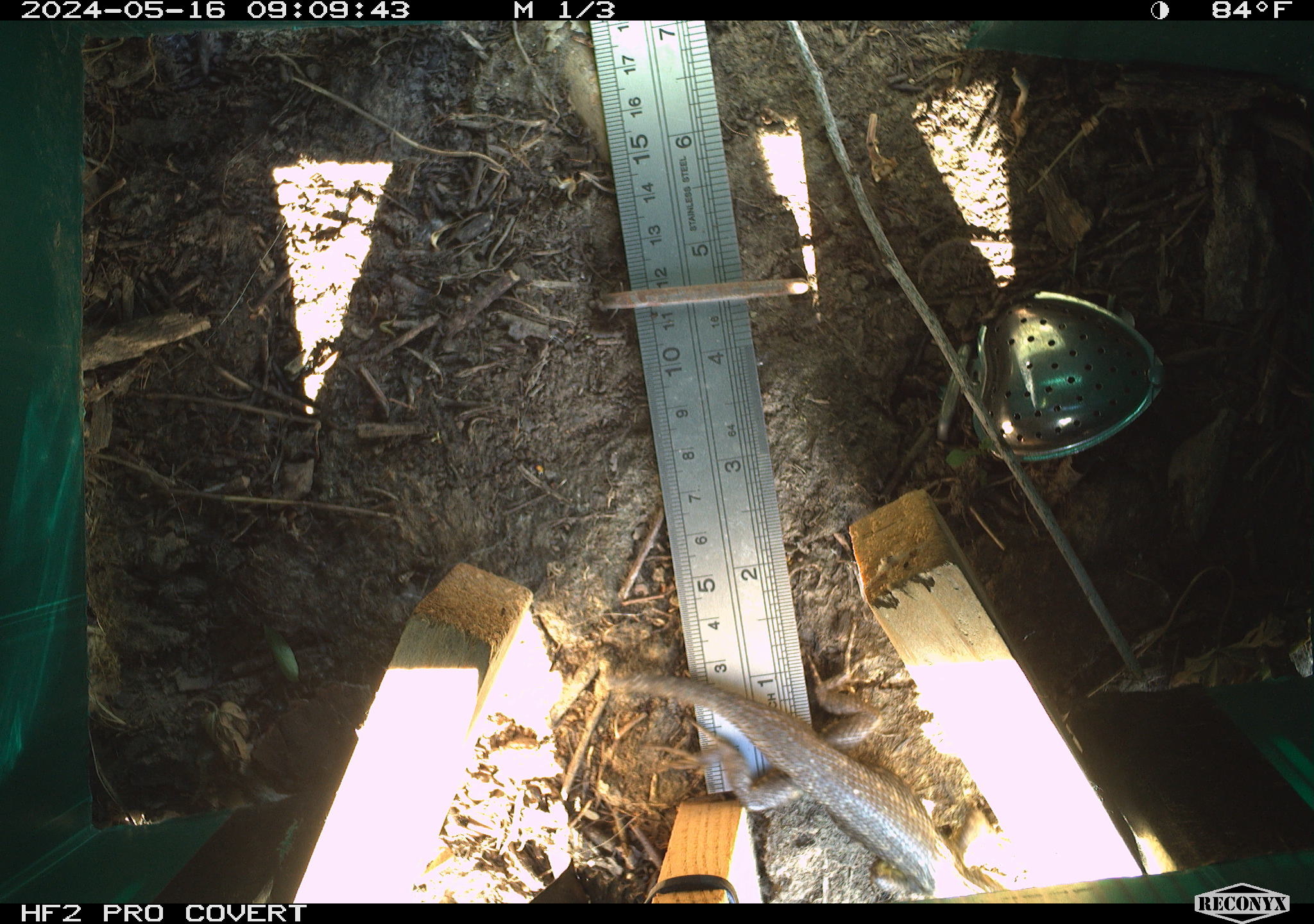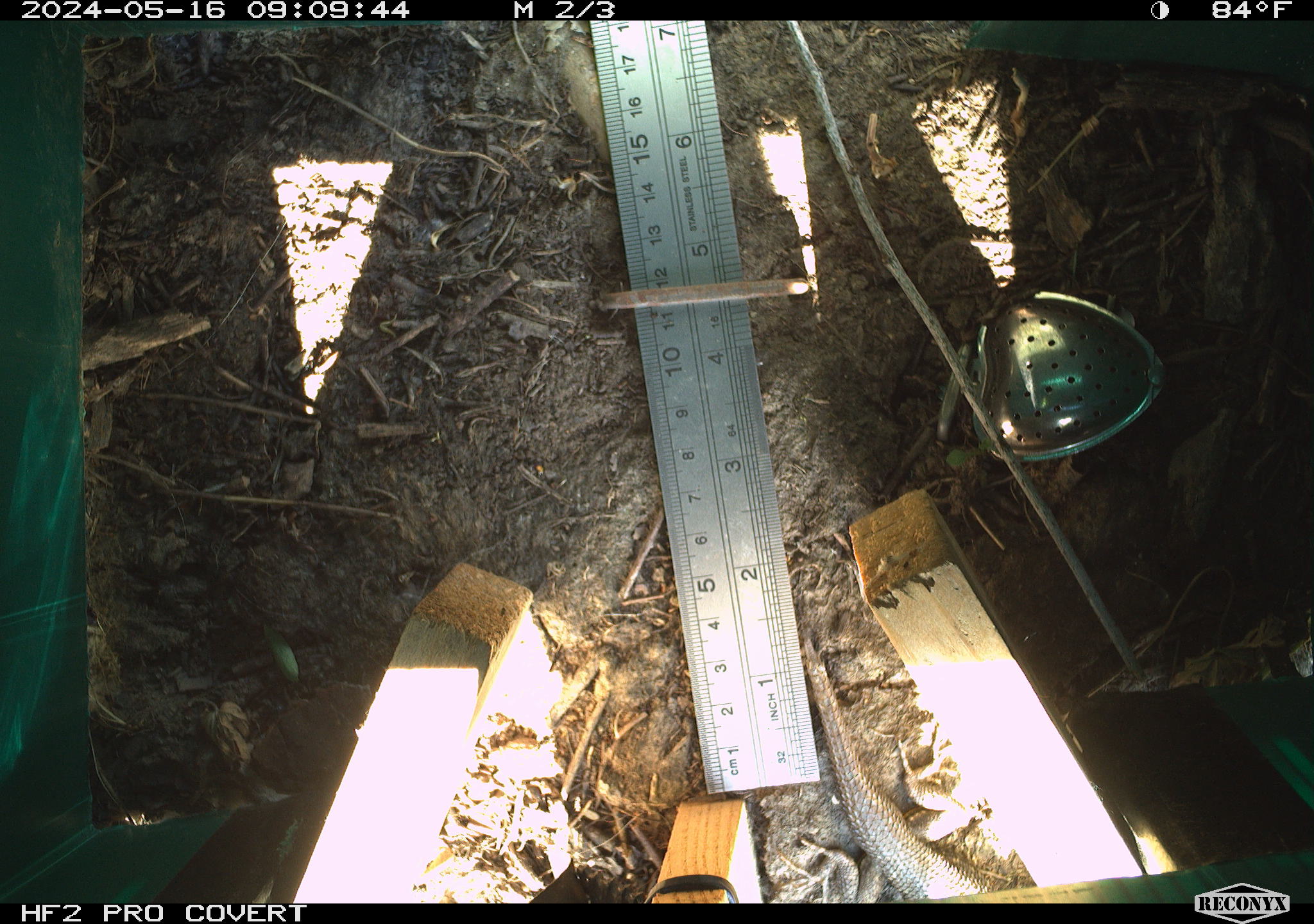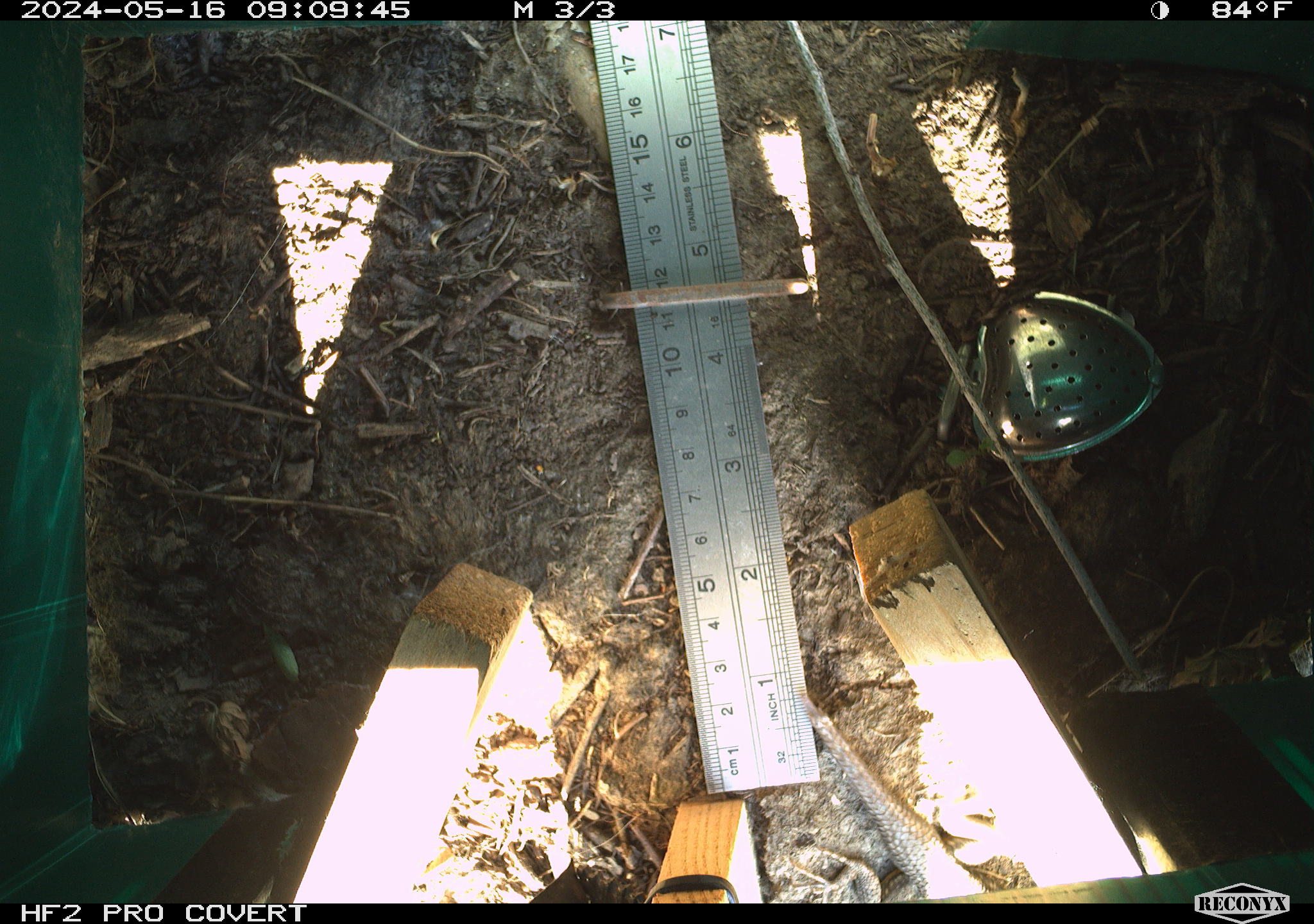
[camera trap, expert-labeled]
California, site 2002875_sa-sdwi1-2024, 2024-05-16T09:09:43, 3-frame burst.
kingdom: Animalia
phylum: Chordata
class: Reptilia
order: Squamata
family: Phrynosomatidae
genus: Sceloporus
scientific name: Sceloporus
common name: spiny lizards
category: sceloporus species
Sceloporus species (spiny lizards) (Sceloporus).